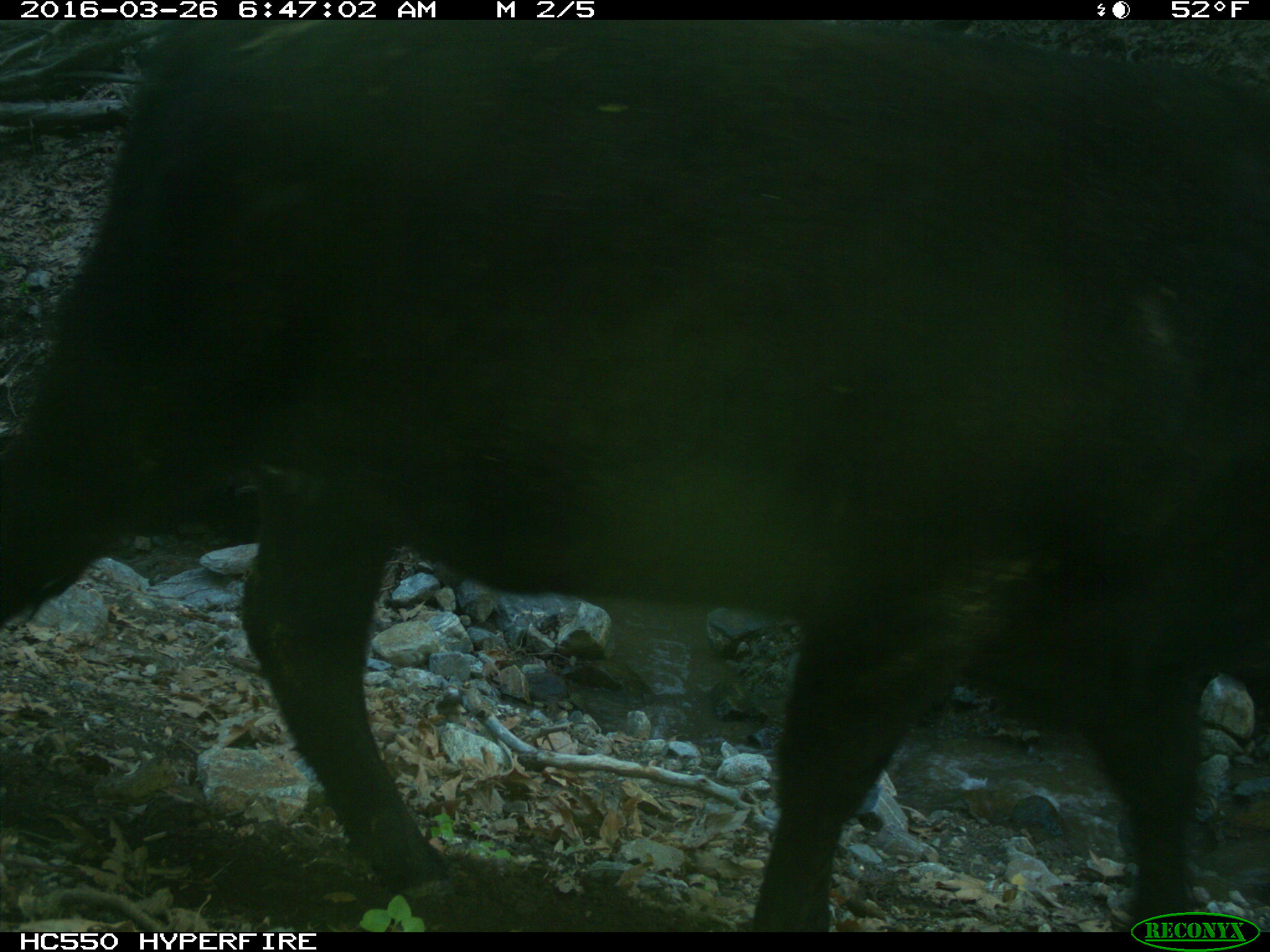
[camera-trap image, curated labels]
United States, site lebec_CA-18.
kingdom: Animalia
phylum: Chordata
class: Mammalia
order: Artiodactyla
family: Bovidae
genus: Bos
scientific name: Bos taurus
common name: domestic cow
Bos taurus (domestic cow).